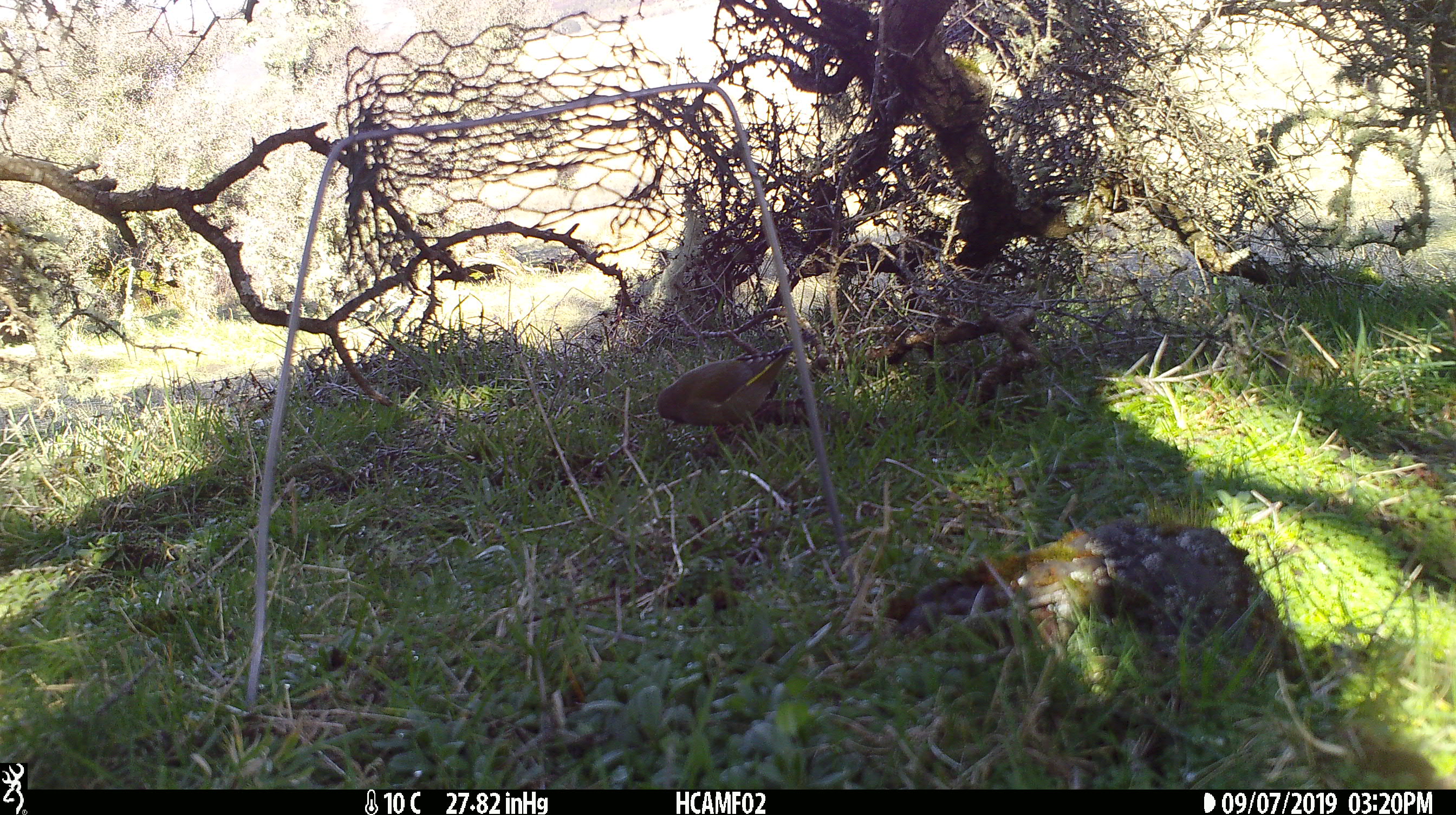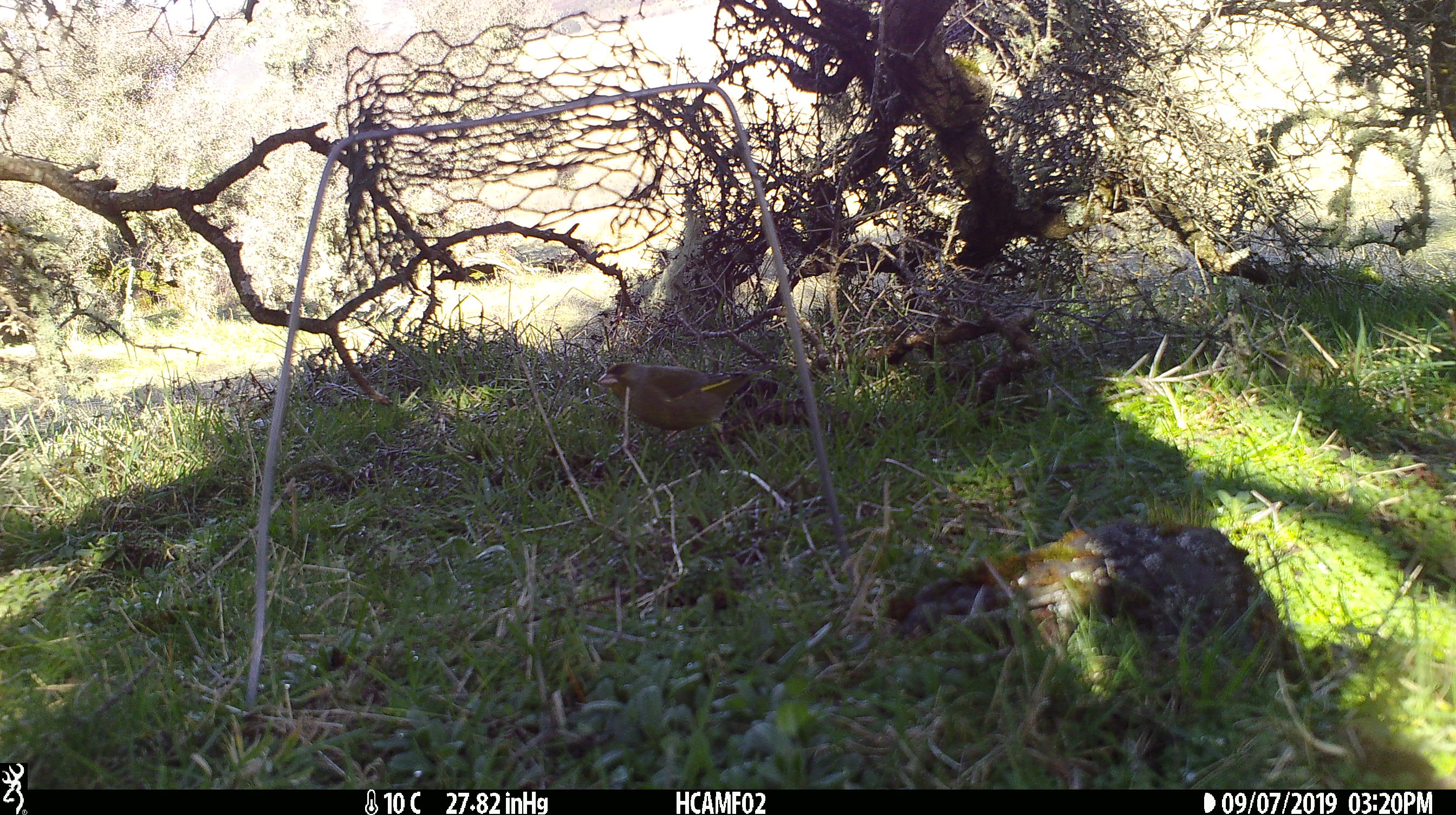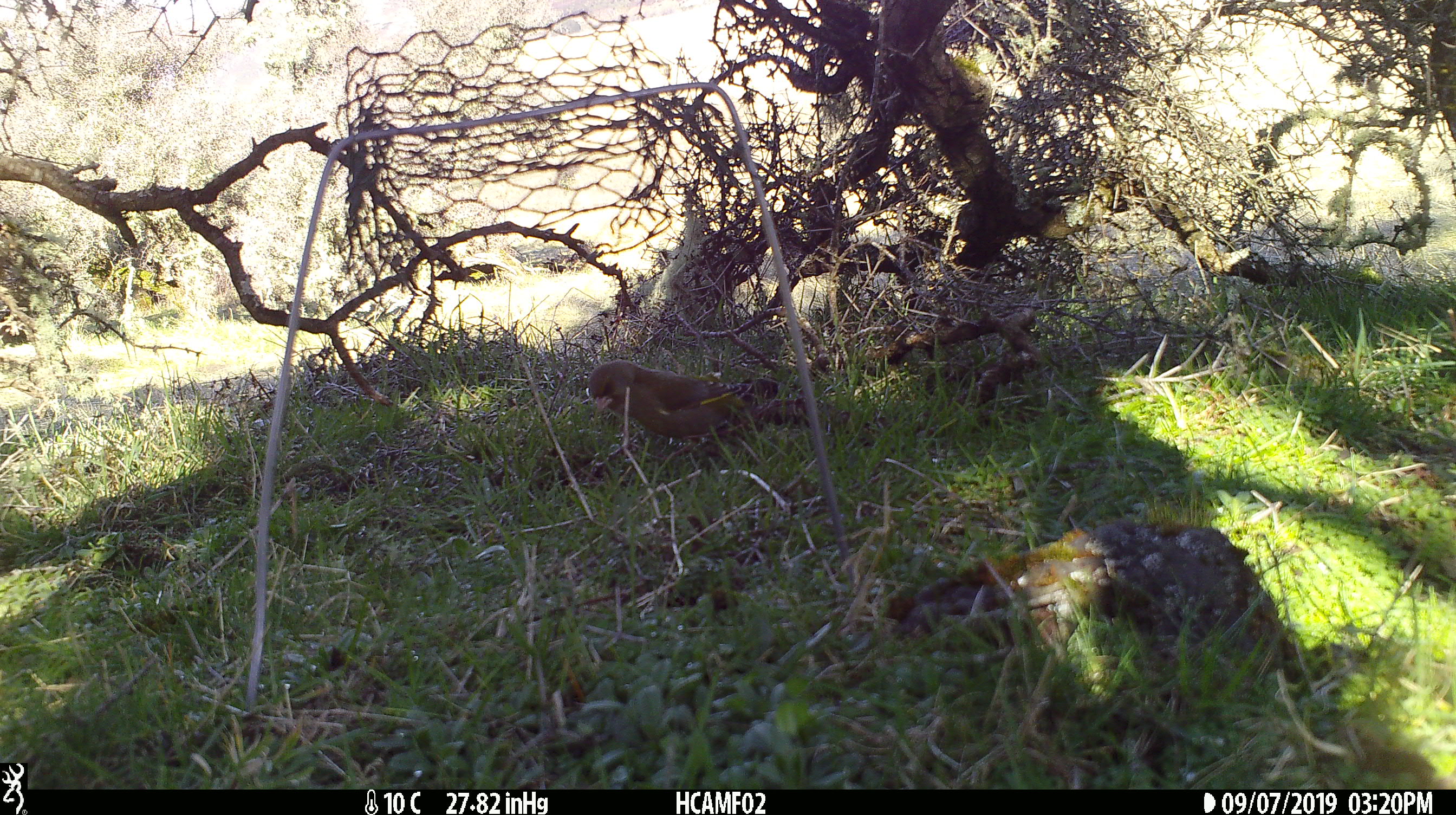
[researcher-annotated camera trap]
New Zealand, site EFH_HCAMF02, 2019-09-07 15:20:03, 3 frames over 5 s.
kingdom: Animalia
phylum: Chordata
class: Aves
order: Passeriformes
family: Fringillidae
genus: Chloris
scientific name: Chloris chloris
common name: greenfinch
Greenfinch (Chloris chloris).